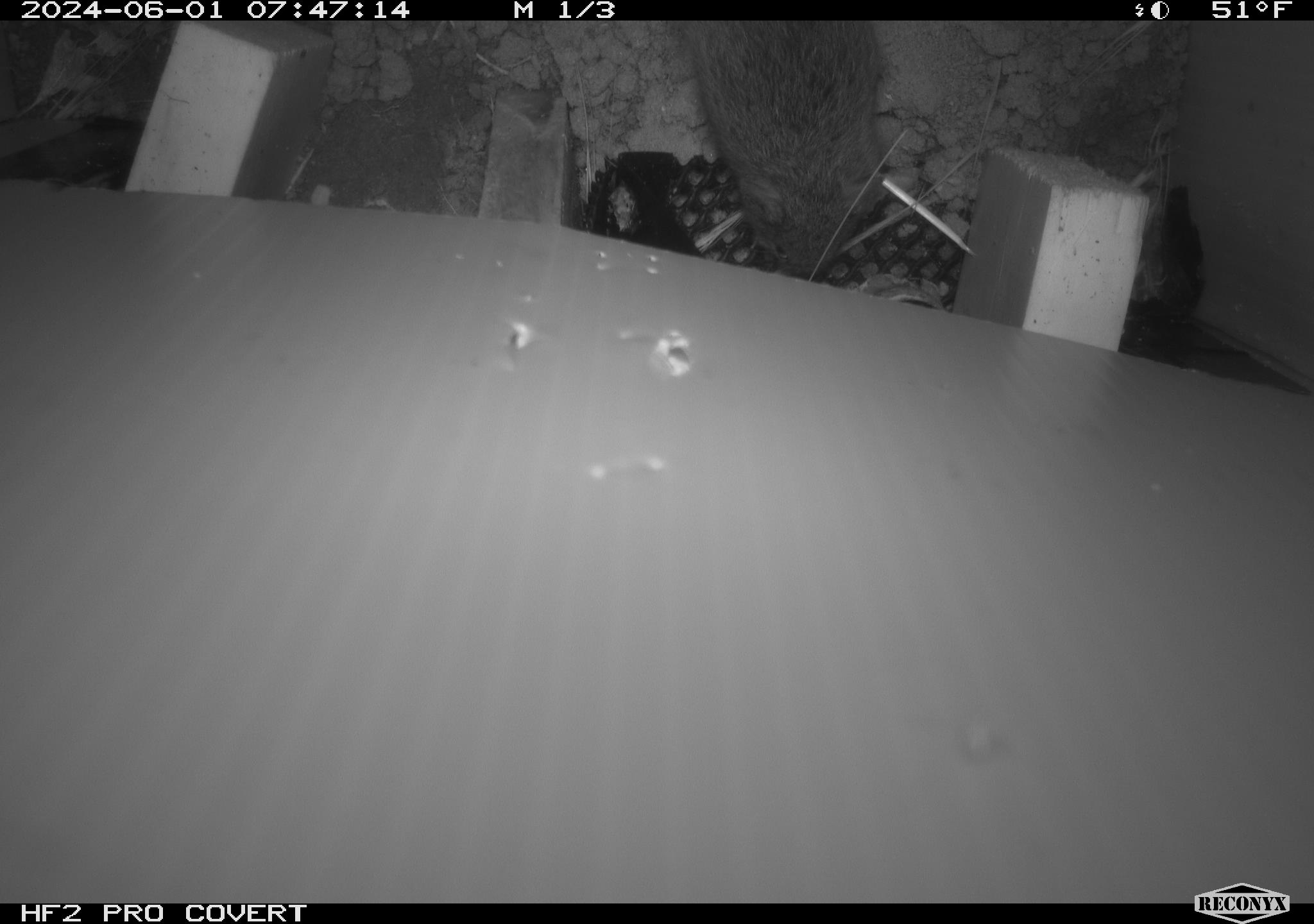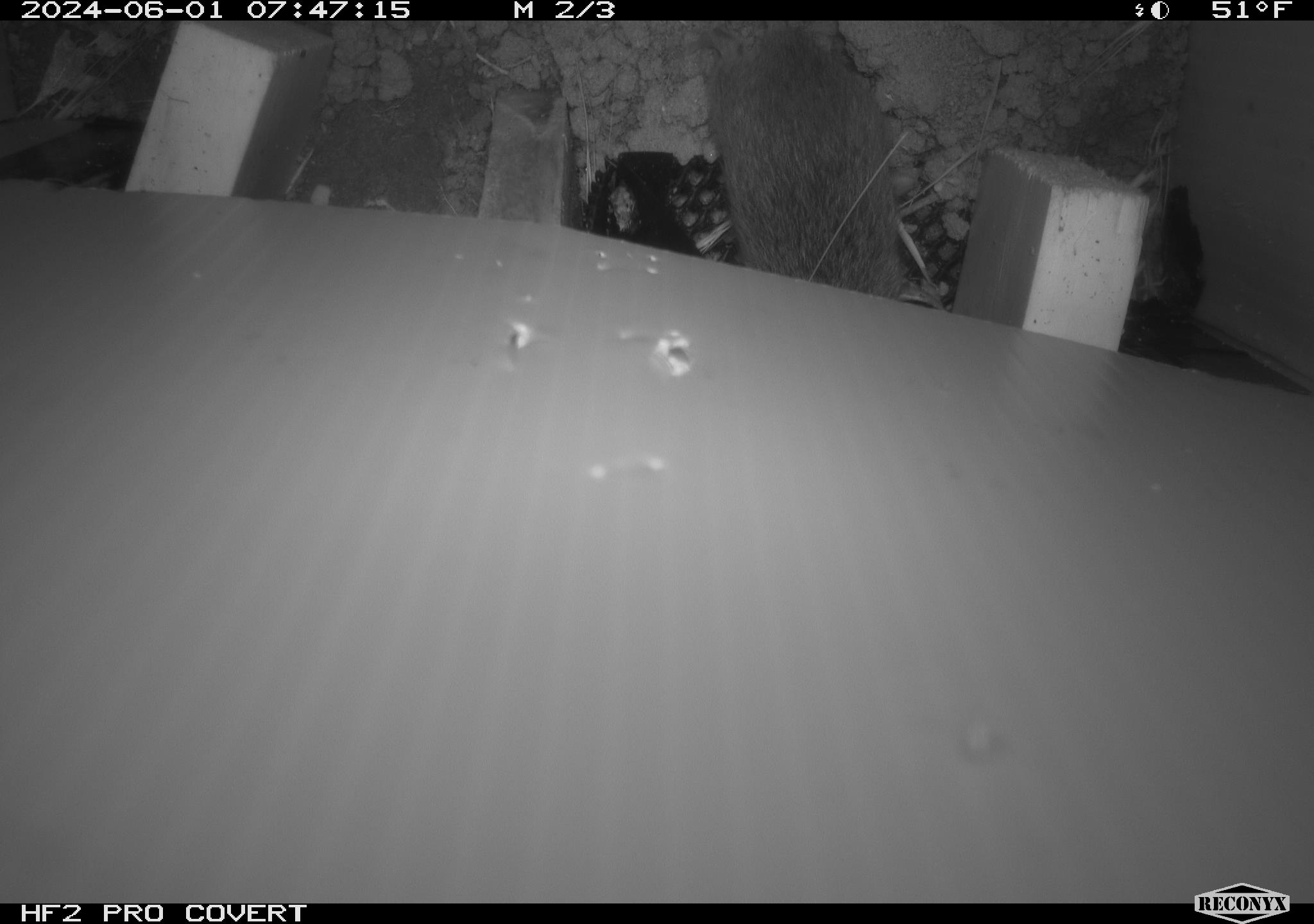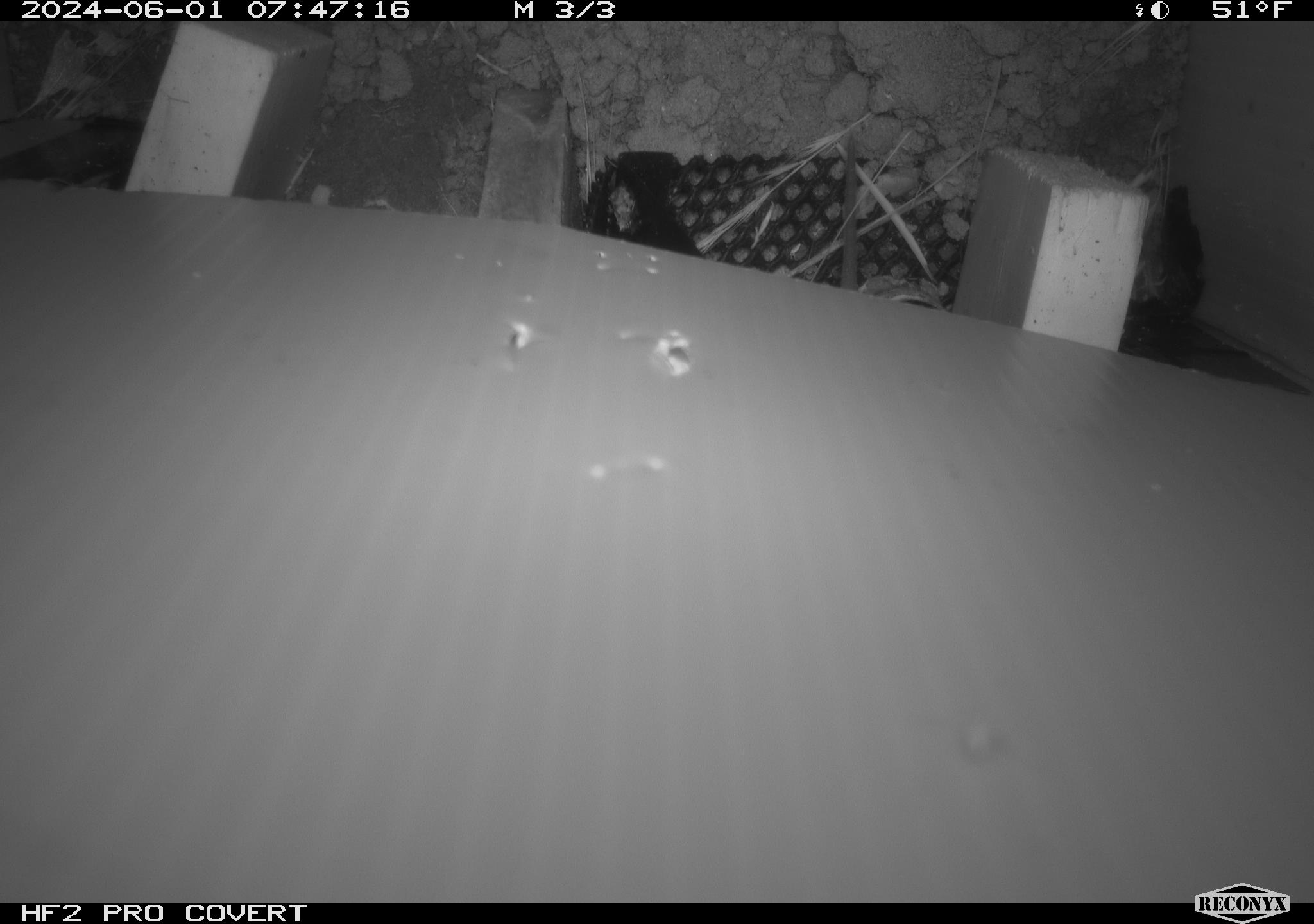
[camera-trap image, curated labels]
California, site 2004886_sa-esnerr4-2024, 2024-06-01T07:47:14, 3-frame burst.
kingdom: Animalia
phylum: Chordata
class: Mammalia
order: Rodentia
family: Cricetidae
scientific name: Cricetidae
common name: hamsters, voles, lemmings, and allies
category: cricetidae family